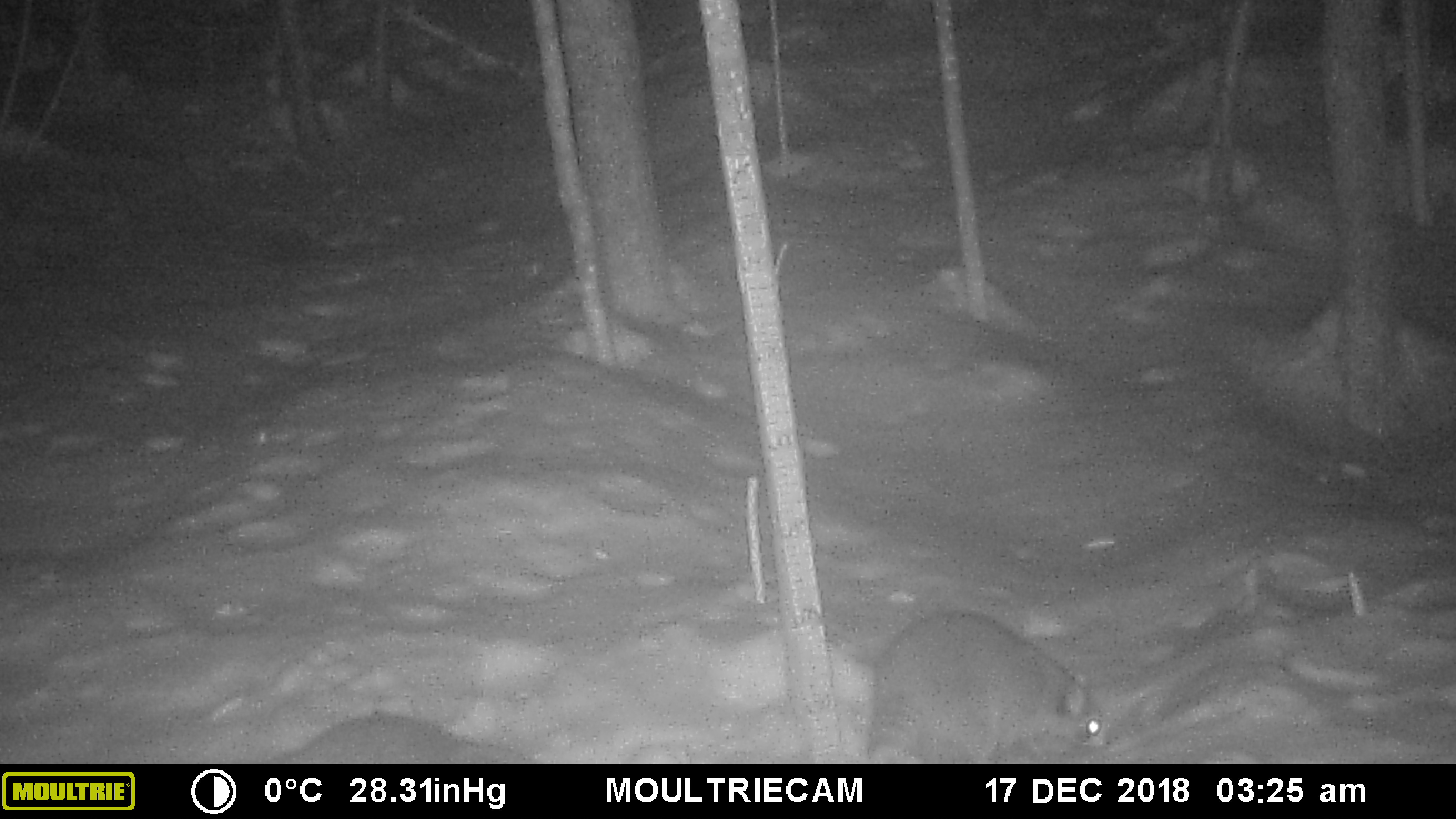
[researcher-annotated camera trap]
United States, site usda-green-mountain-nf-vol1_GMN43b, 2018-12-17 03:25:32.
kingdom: Animalia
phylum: Chordata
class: Mammalia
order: Carnivora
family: Procyonidae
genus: Procyon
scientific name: Procyon lotor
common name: raccoon